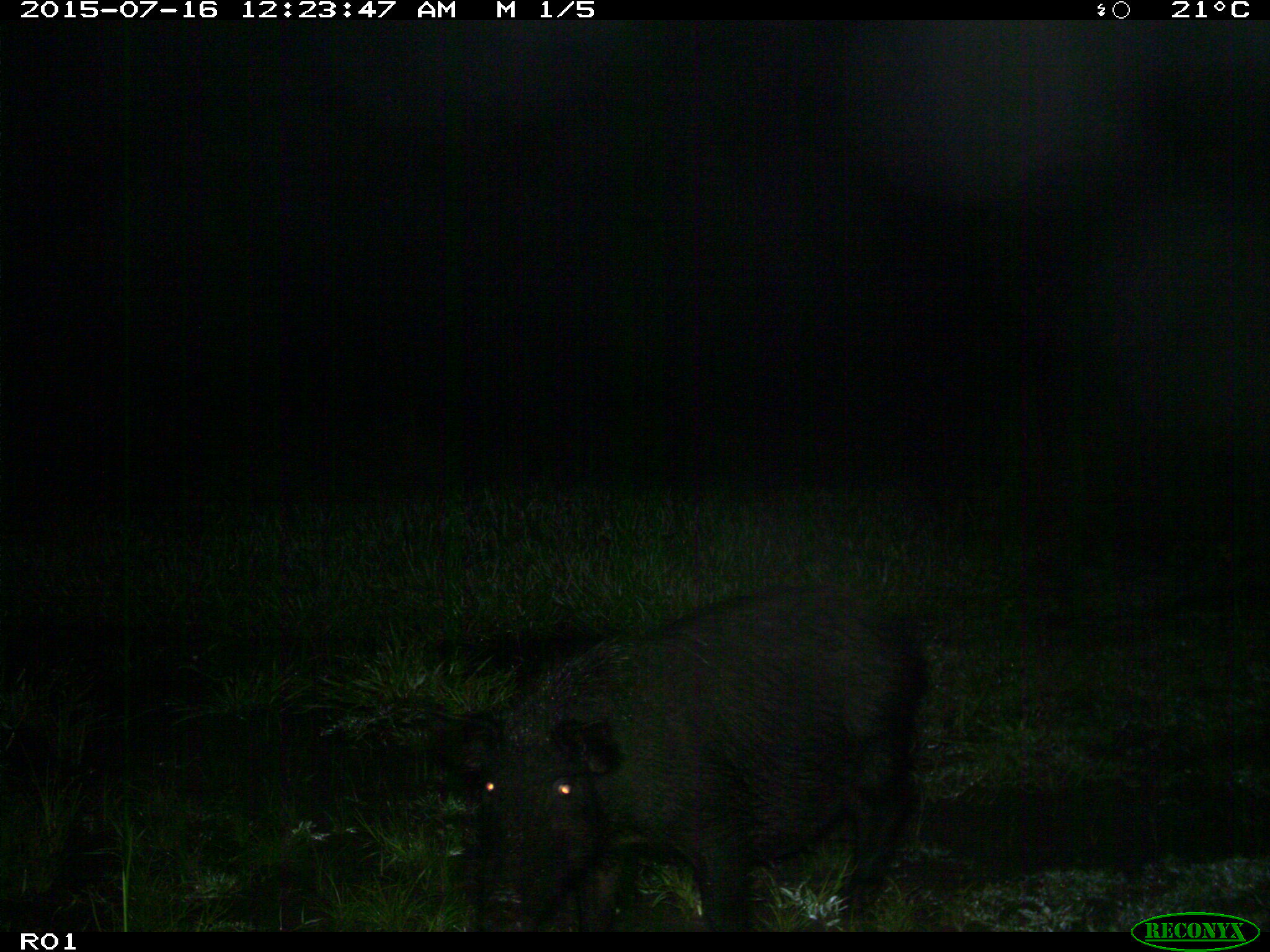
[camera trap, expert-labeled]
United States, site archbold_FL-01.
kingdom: Animalia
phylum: Chordata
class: Mammalia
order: Artiodactyla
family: Suidae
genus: Sus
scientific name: Sus scrofa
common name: wild boar